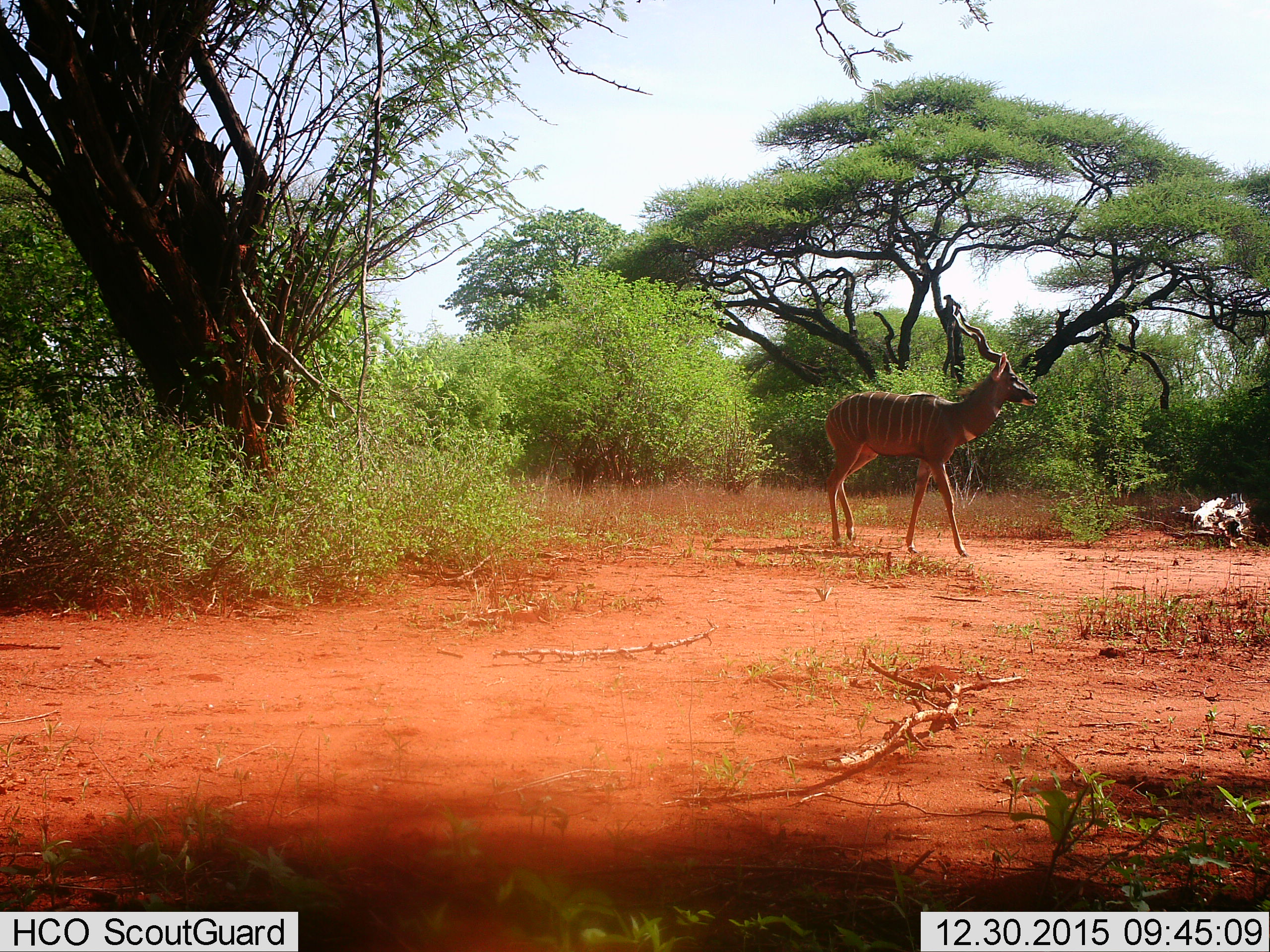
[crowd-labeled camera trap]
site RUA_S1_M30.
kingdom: Animalia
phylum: Chordata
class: Mammalia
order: Artiodactyla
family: Bovidae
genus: Tragelaphus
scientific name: Tragelaphus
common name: kudu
Kudu (Tragelaphus), count 1. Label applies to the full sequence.